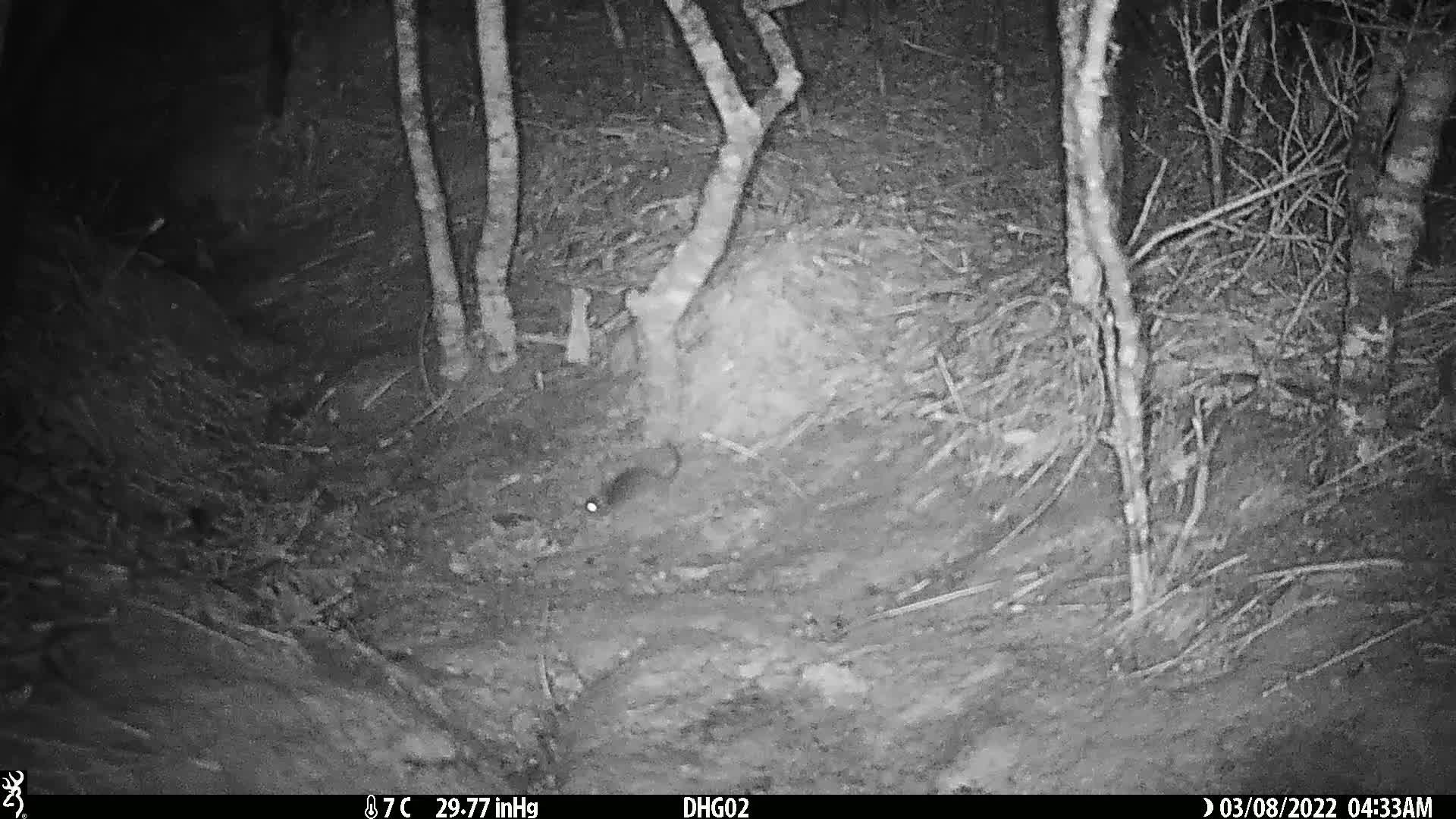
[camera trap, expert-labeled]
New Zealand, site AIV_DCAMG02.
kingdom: Animalia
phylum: Chordata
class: Mammalia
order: Rodentia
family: Muridae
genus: Mus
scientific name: Mus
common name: mouse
Mouse (Mus).